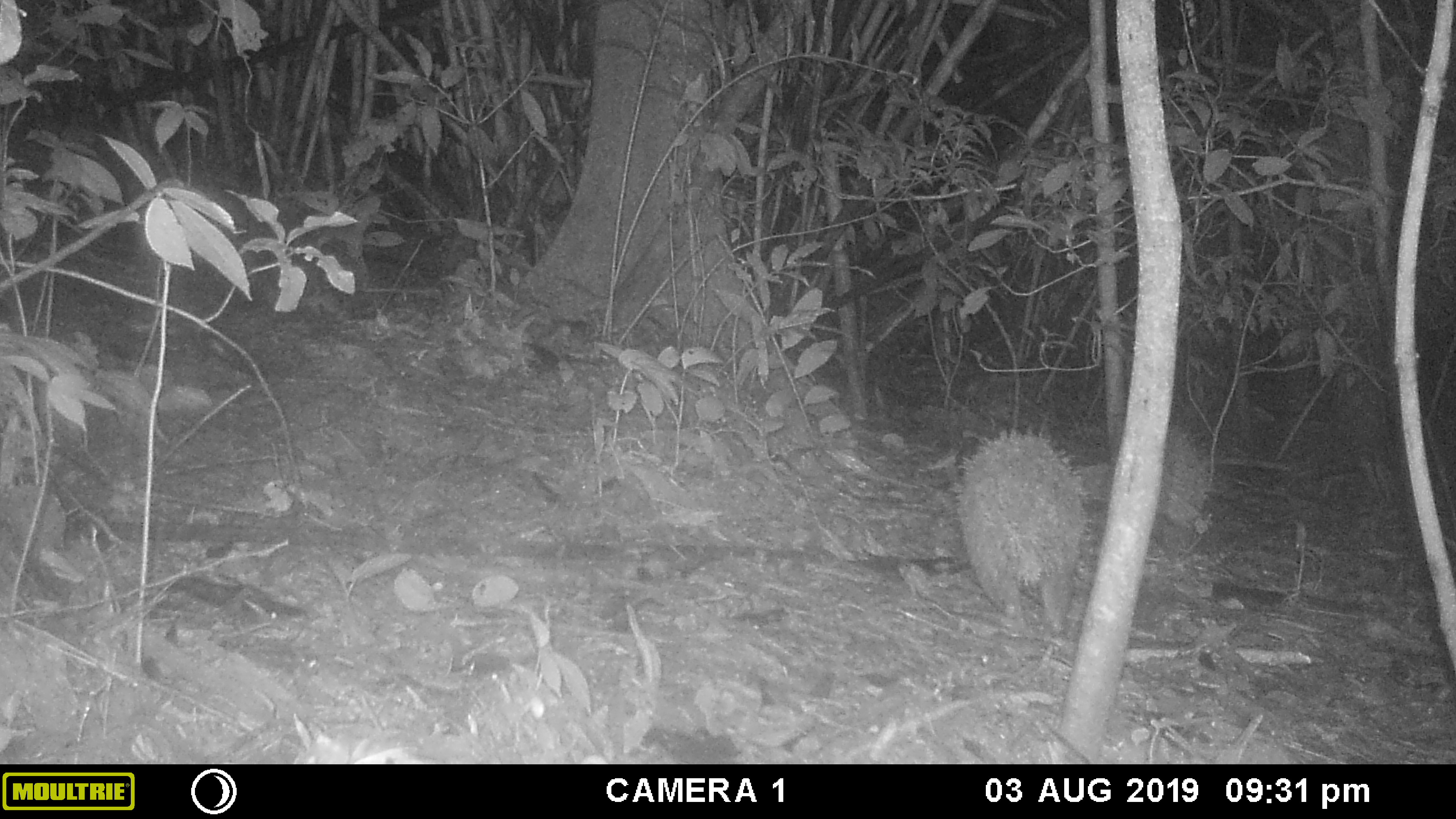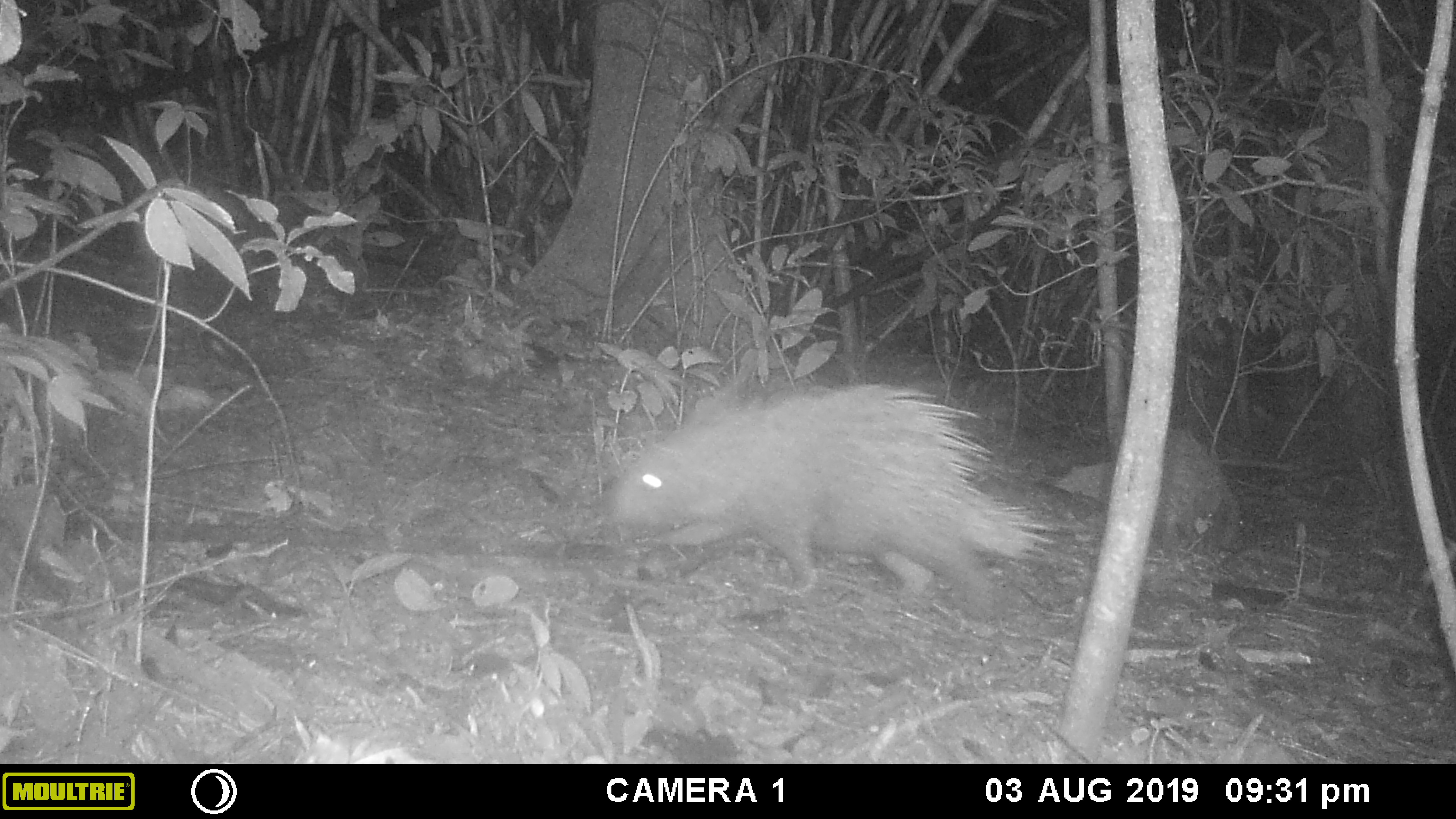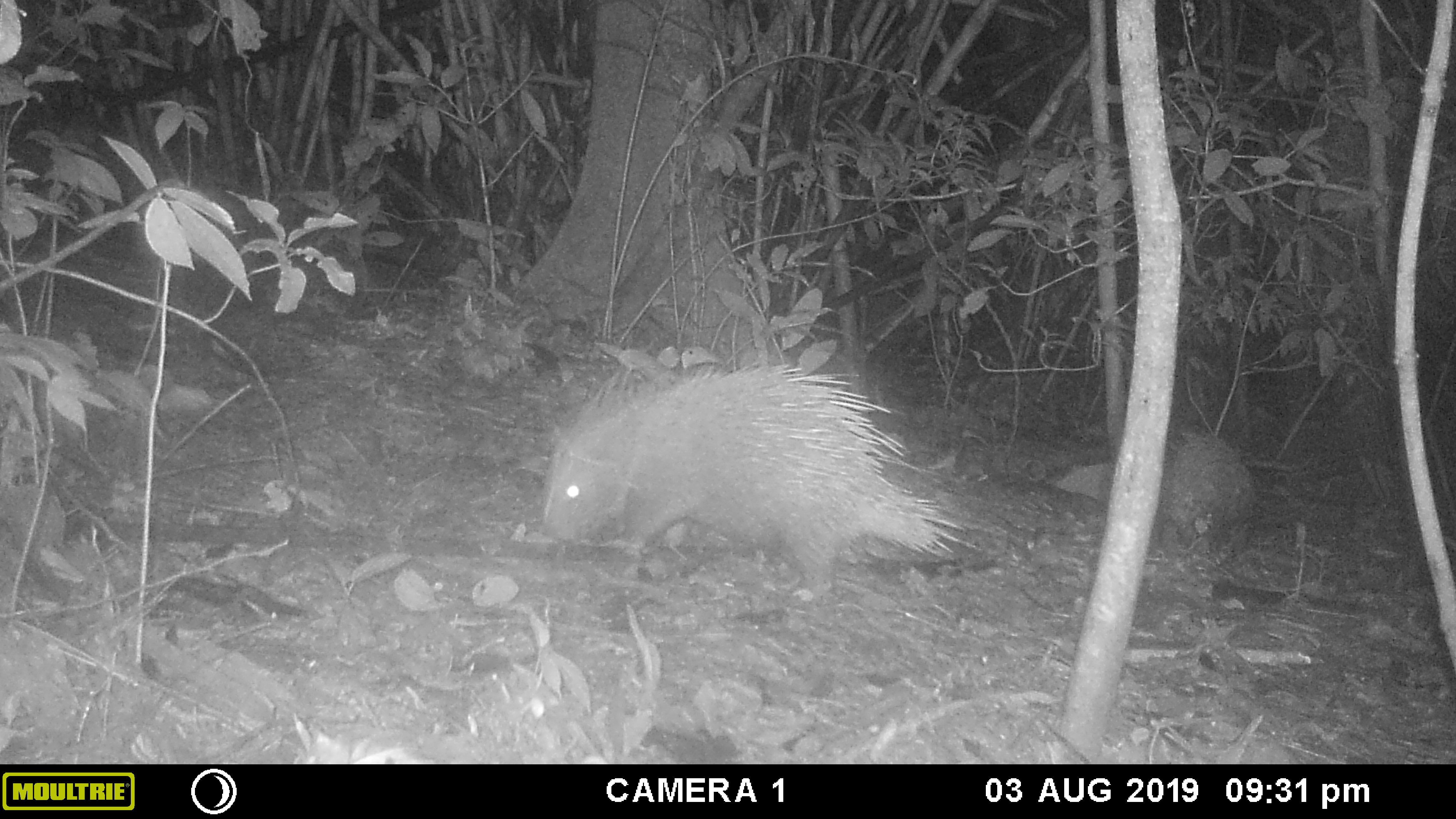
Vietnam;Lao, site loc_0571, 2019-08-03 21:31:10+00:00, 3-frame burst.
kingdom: Animalia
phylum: Chordata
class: Mammalia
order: Rodentia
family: Hystricidae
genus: Hystrix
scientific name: Hystrix brachyura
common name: malayan porcupine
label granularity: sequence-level